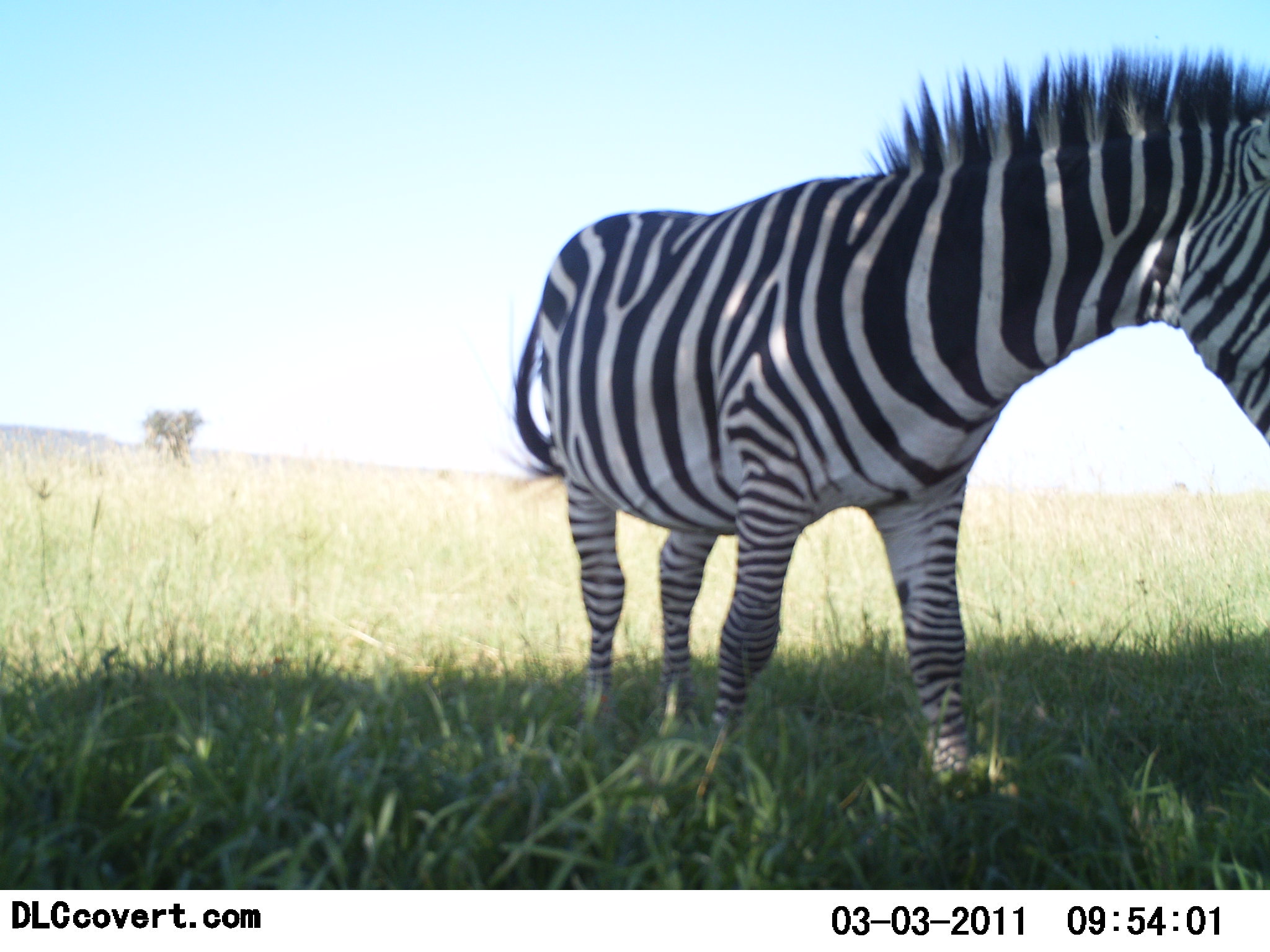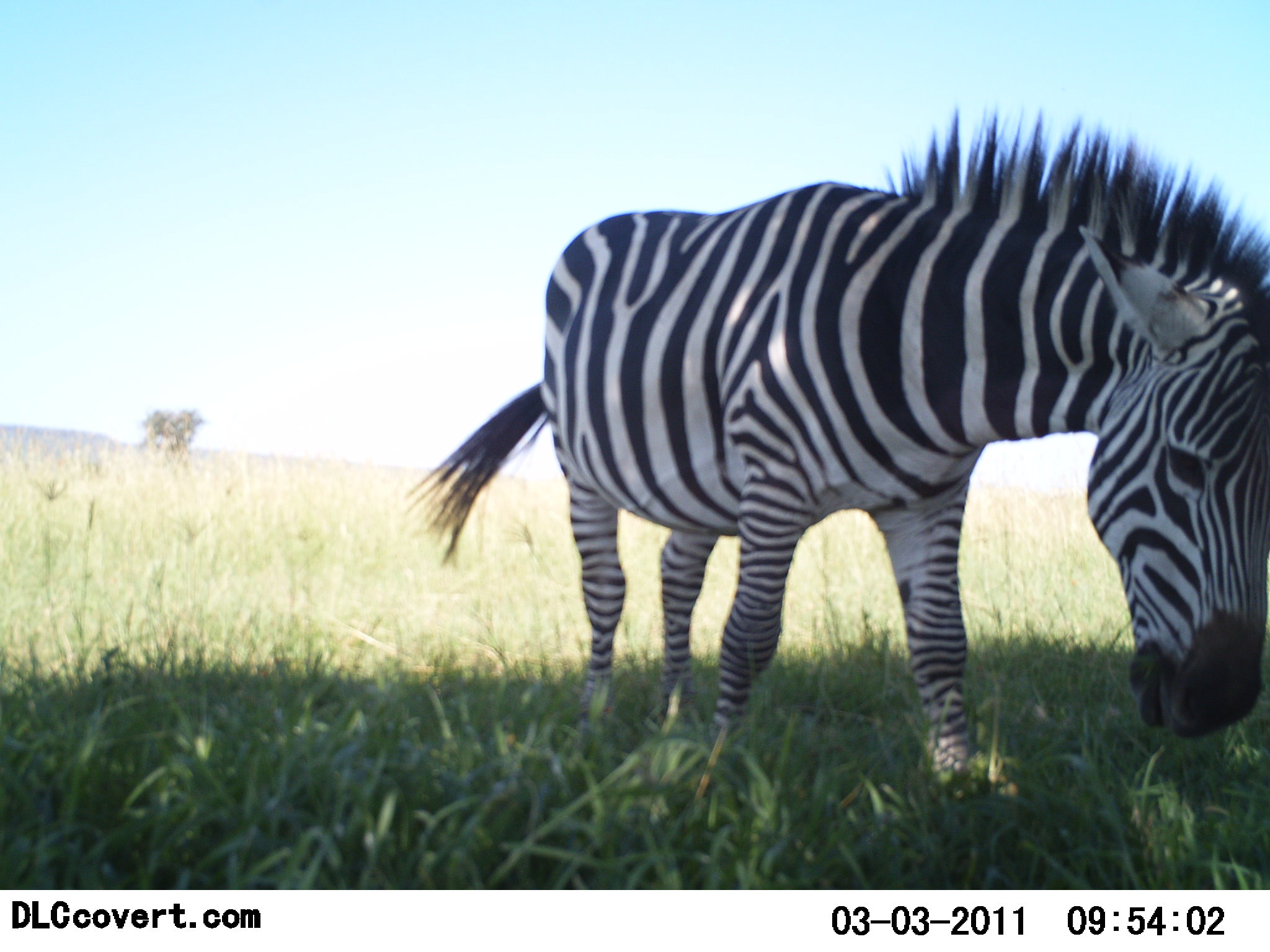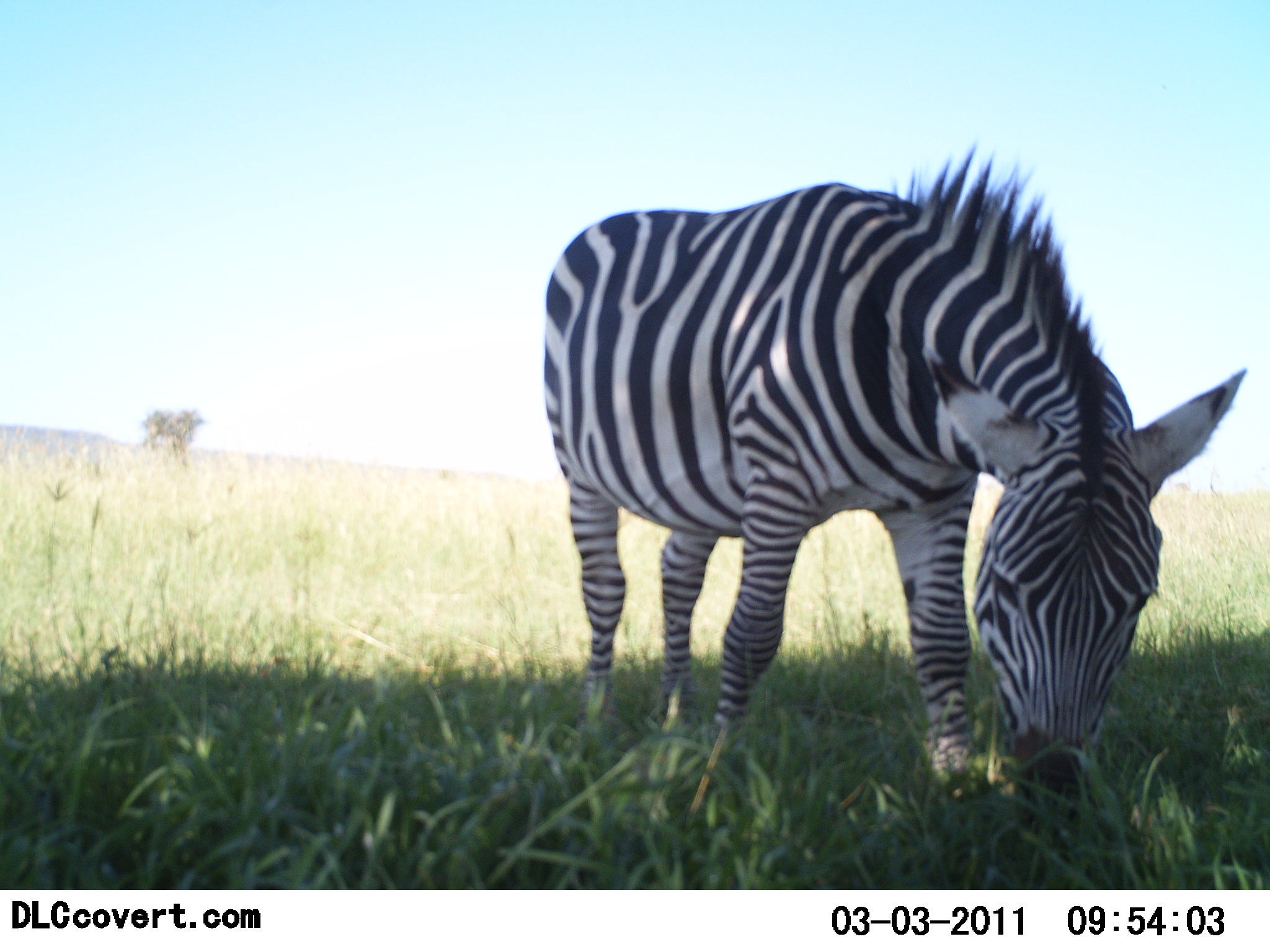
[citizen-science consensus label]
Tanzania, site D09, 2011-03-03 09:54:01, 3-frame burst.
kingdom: Animalia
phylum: Chordata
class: Mammalia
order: Perissodactyla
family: Equidae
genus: Equus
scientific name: Equus quagga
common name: plains zebra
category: zebra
Zebra (plains zebra) (Equus quagga), count 1. Behavior (volunteer vote fractions): standing 46%, resting 0%, moving 0%, interacting 0%. Young present (vote fraction): 0%. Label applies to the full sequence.